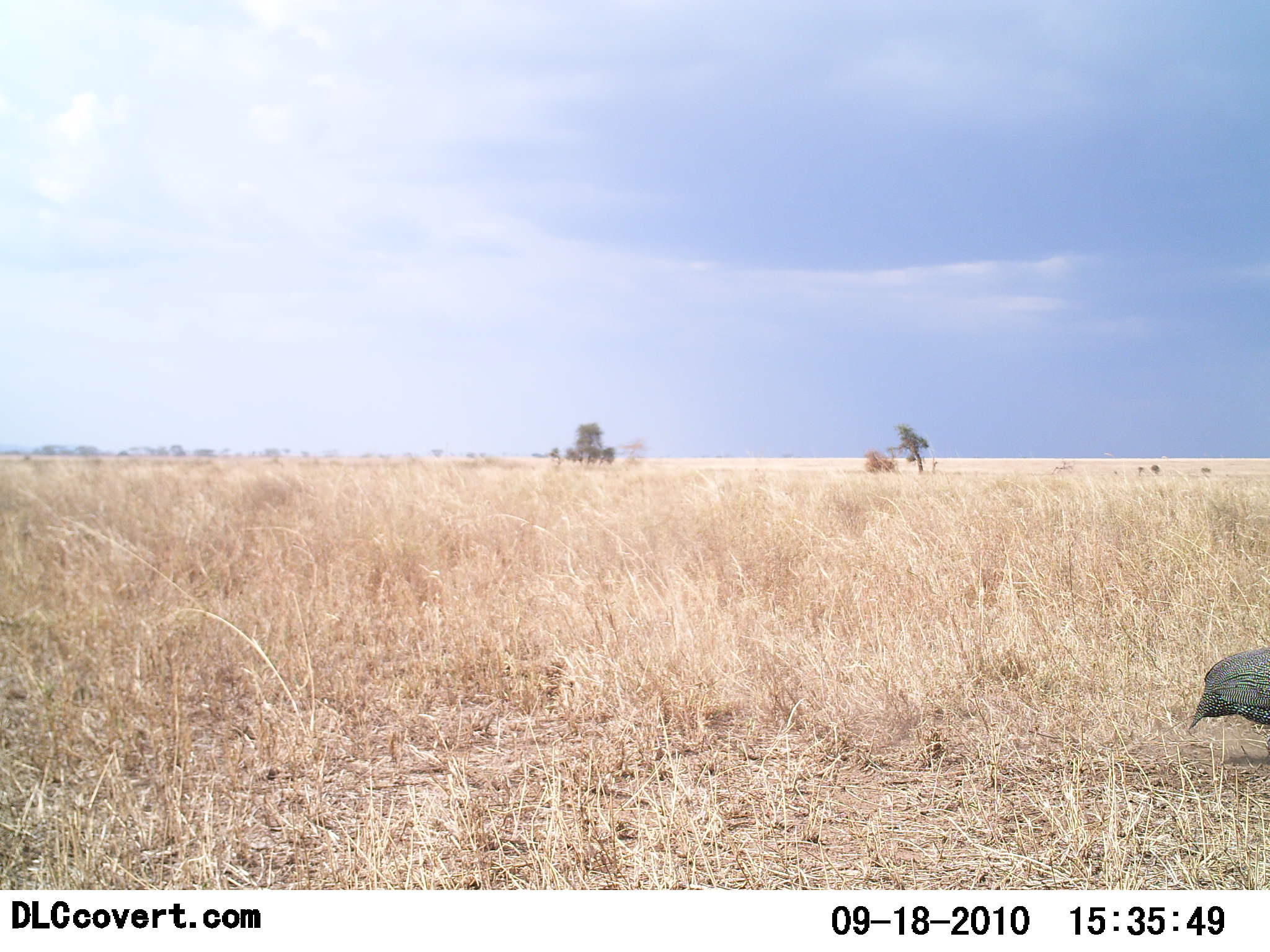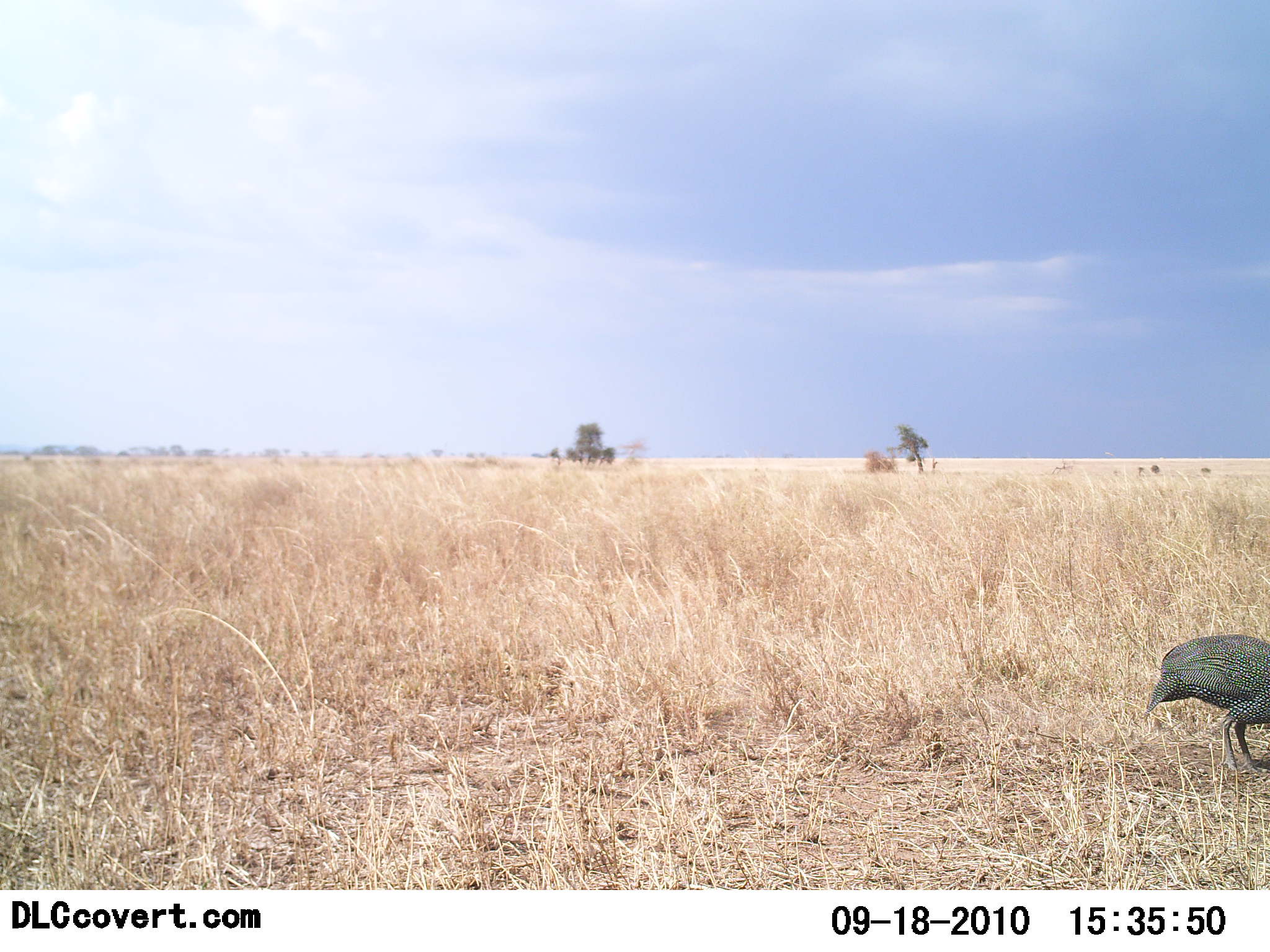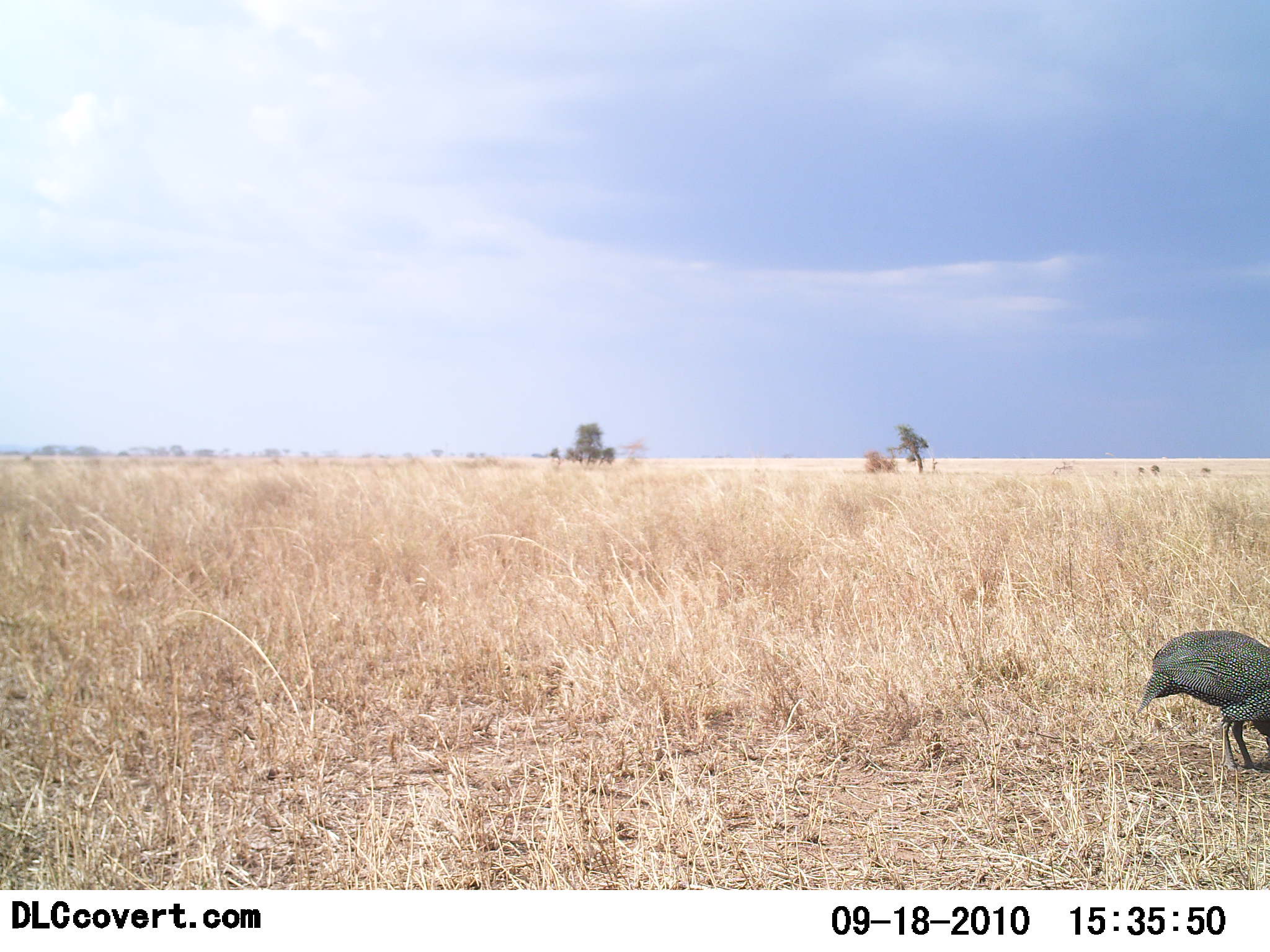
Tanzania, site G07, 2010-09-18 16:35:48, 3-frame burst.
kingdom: Animalia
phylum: Chordata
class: Aves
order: Galliformes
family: Numididae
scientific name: Numididae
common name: guinea fowl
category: guineafowl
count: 1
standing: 24%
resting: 0%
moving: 60%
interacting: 0%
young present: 0%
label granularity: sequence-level